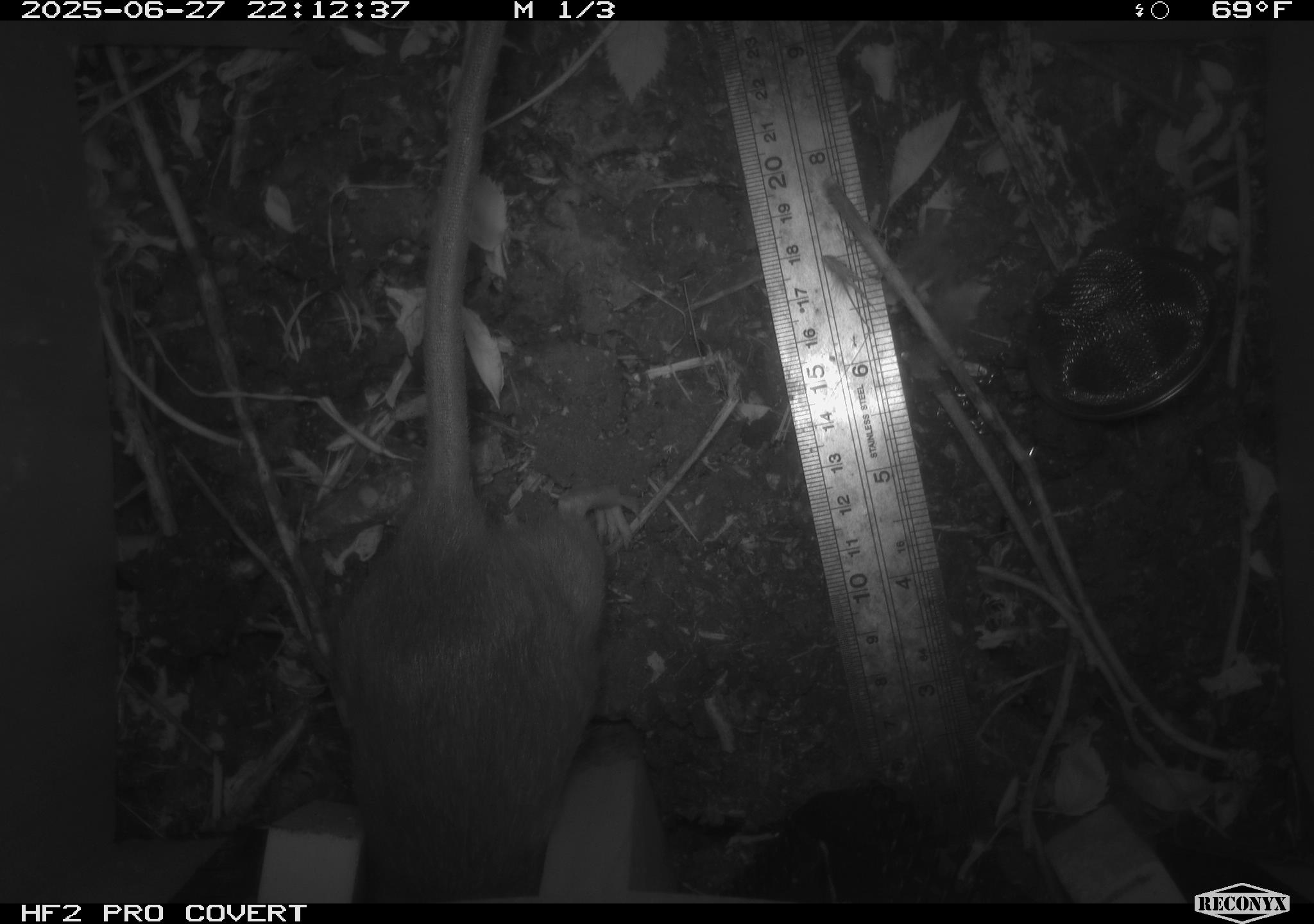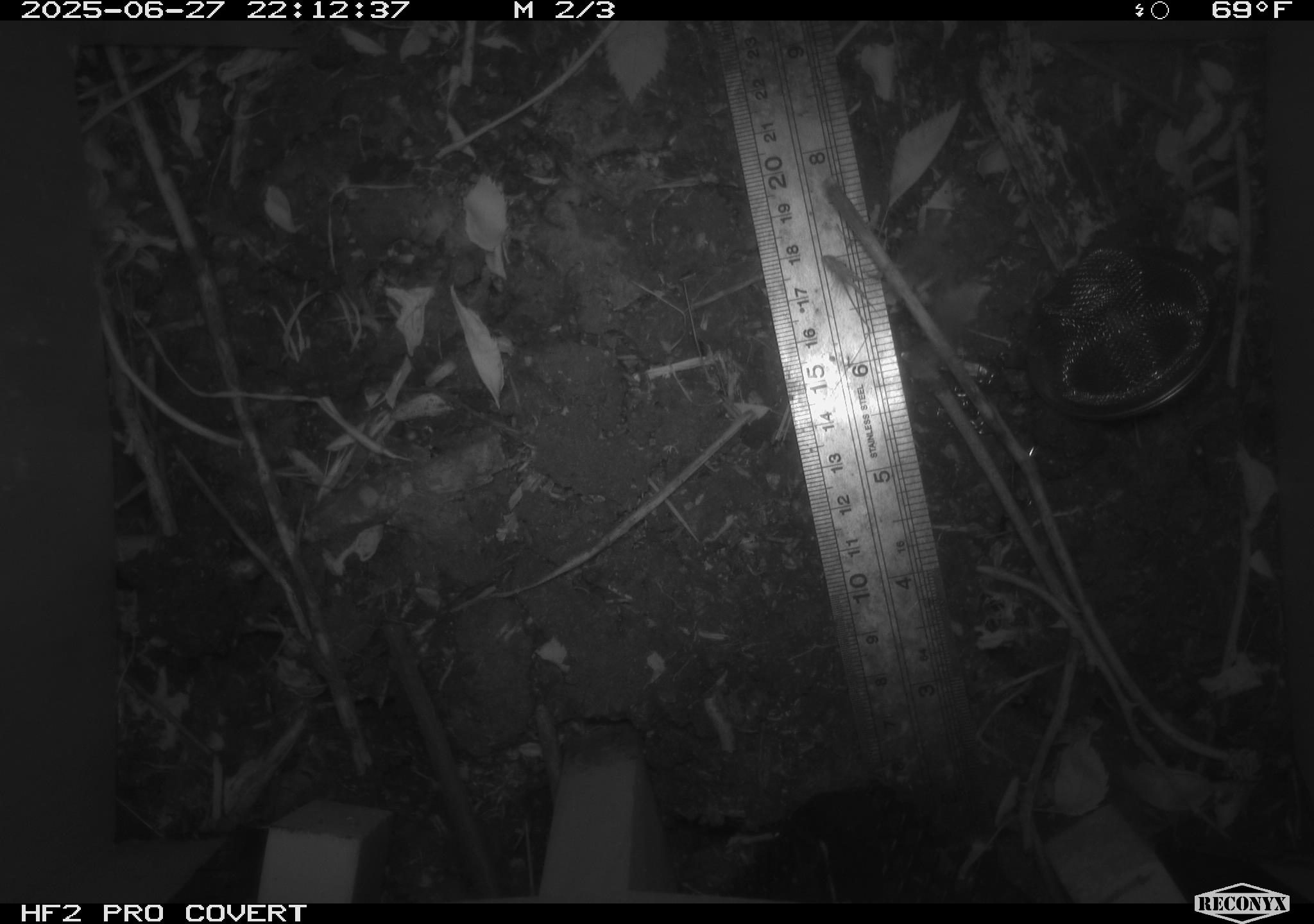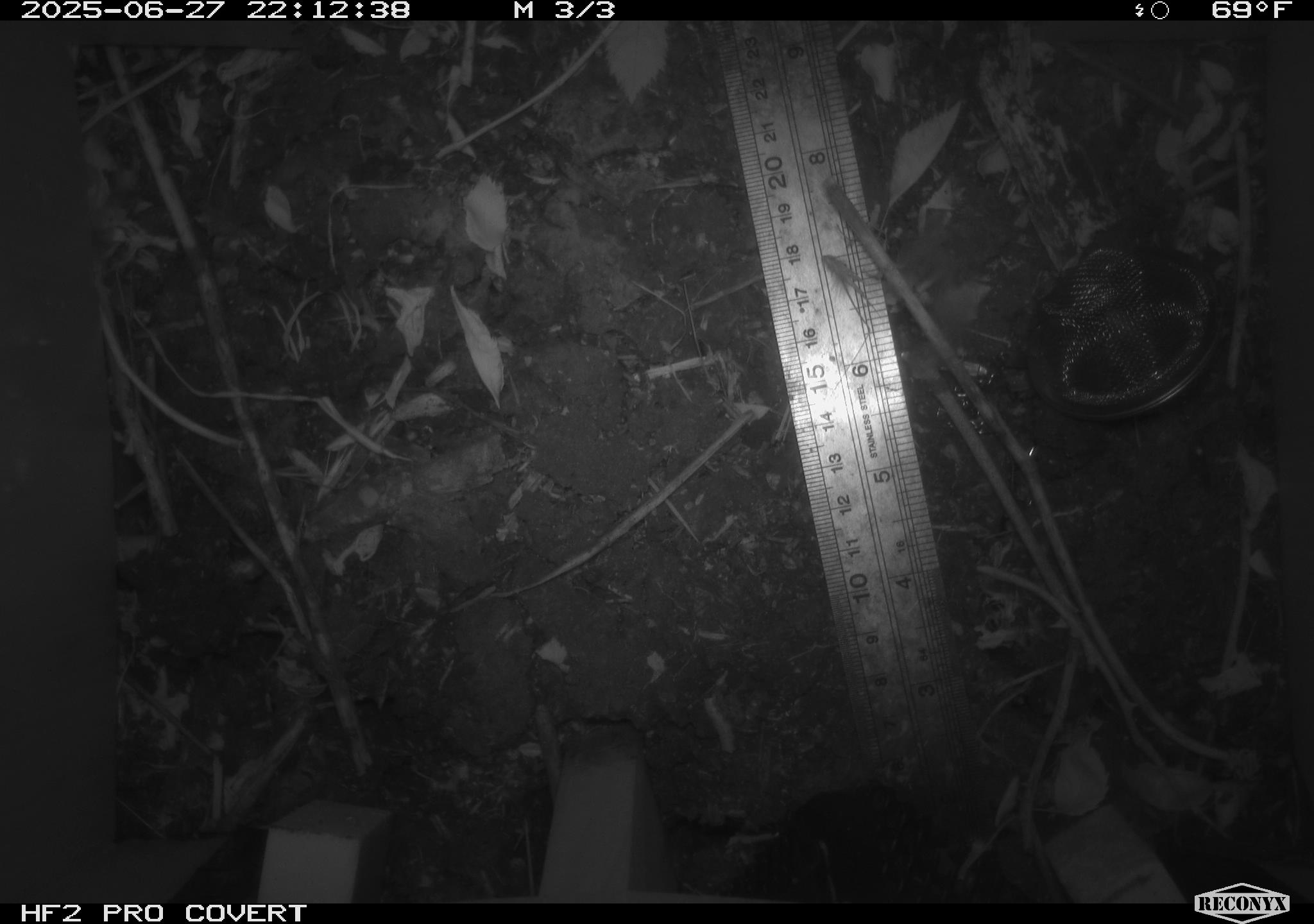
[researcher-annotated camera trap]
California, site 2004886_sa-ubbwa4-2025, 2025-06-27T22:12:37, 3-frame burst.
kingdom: Animalia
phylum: Chordata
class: Mammalia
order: Rodentia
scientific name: Rodentia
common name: rodent